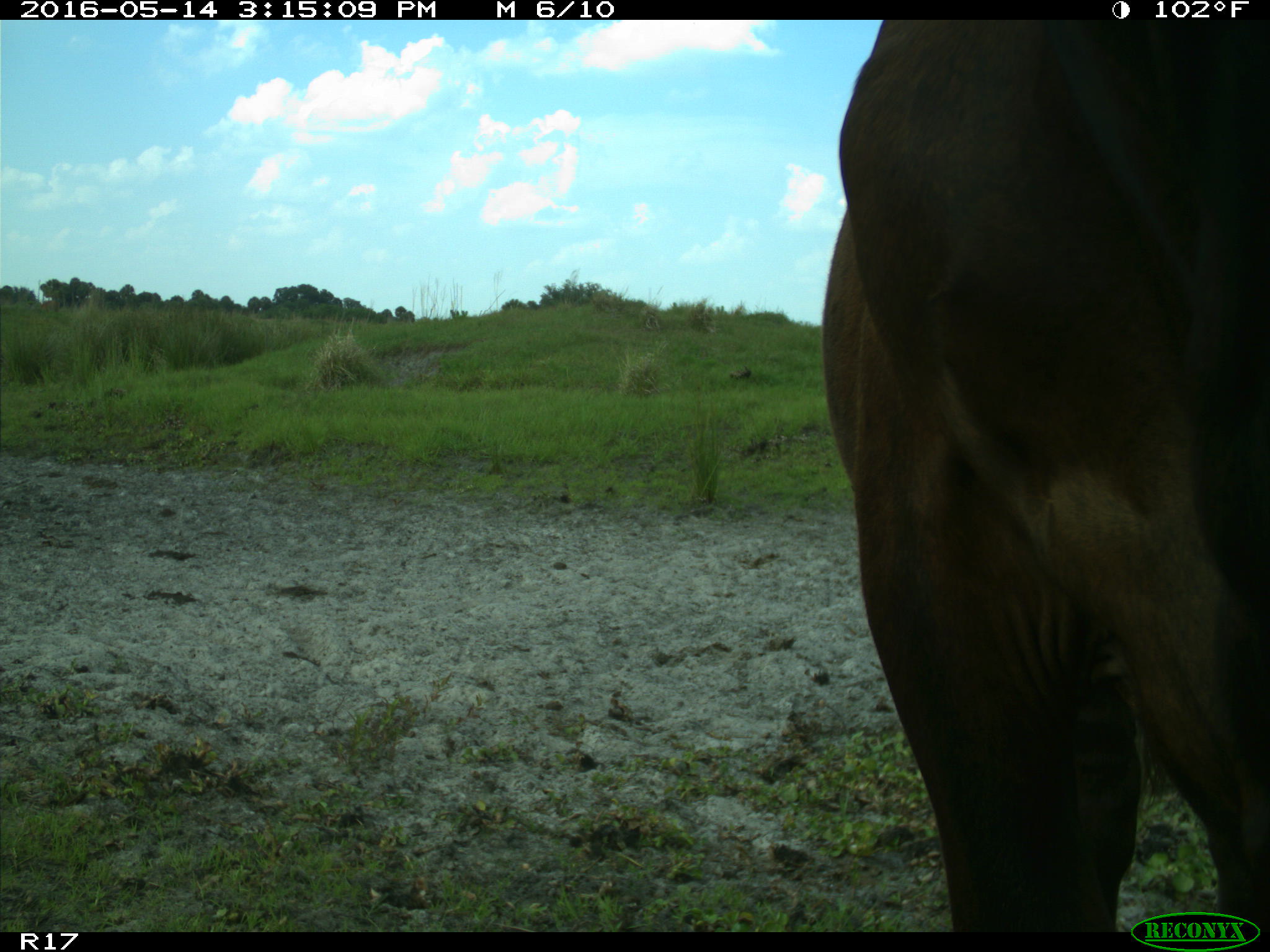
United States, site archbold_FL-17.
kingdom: Animalia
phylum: Chordata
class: Mammalia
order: Artiodactyla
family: Bovidae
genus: Bos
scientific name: Bos taurus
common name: domestic cow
Bos taurus (domestic cow).